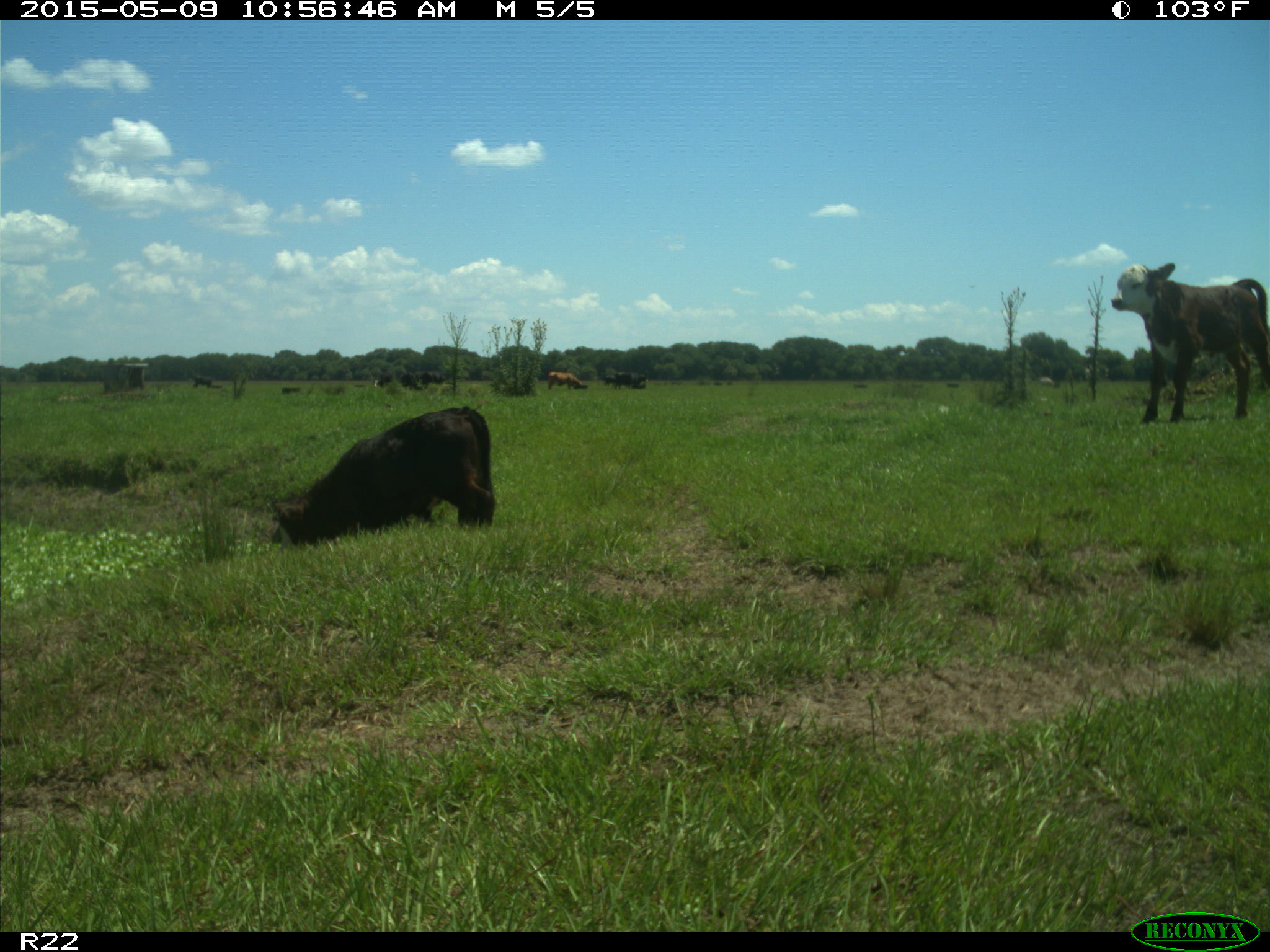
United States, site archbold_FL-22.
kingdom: Animalia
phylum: Chordata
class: Mammalia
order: Artiodactyla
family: Bovidae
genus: Bos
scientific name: Bos taurus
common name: domestic cow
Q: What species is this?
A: Bos taurus (domestic cow).